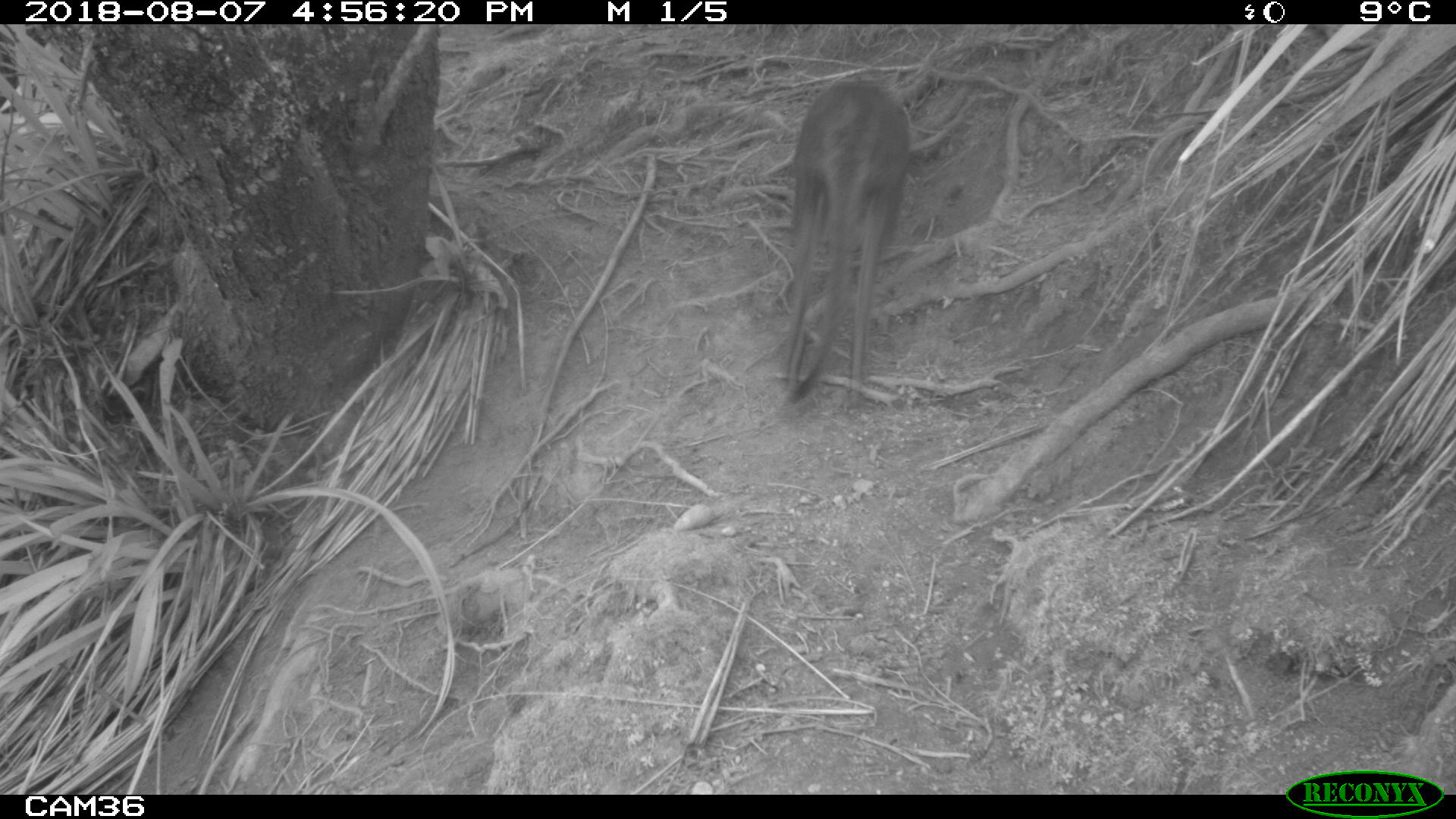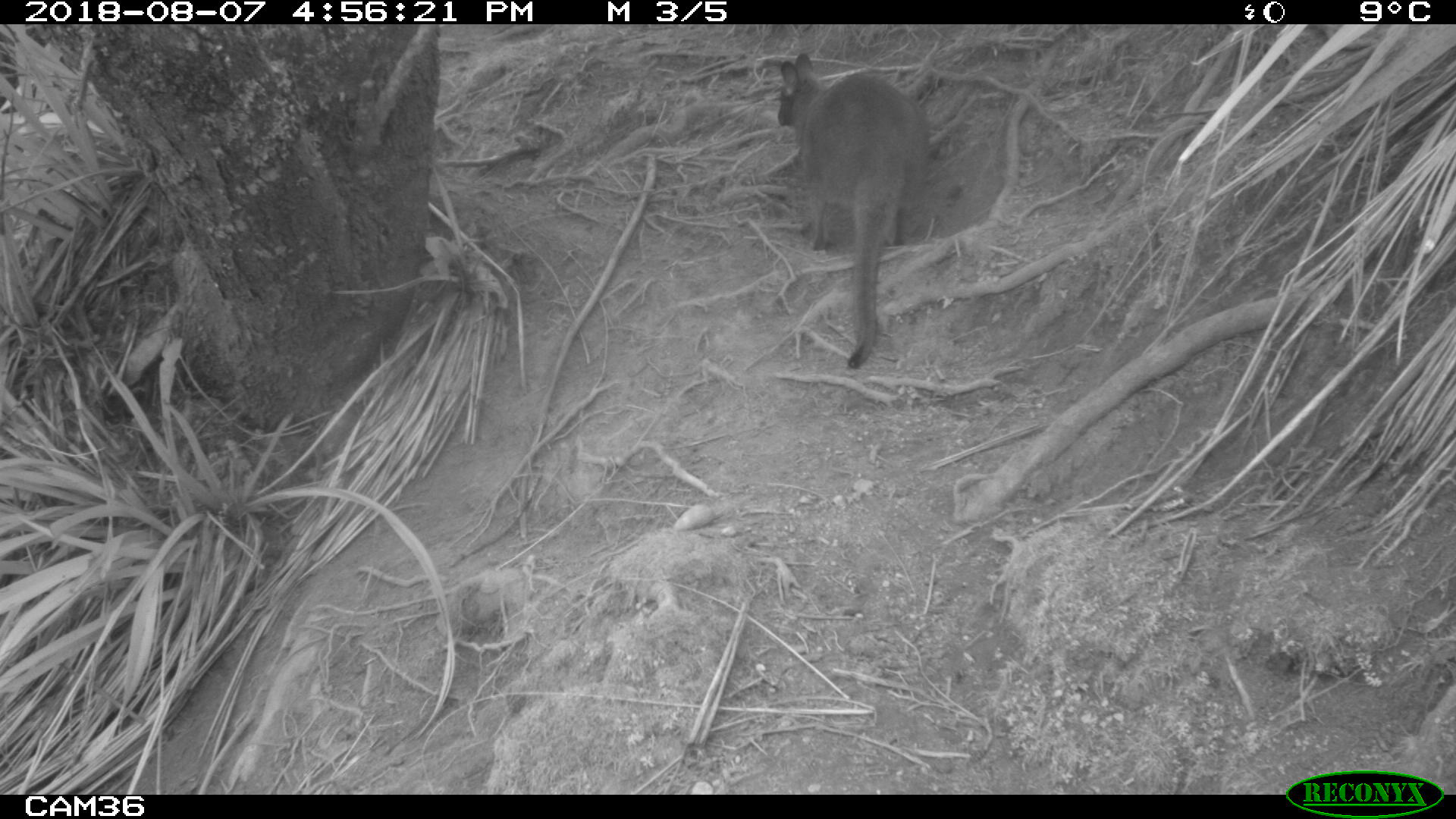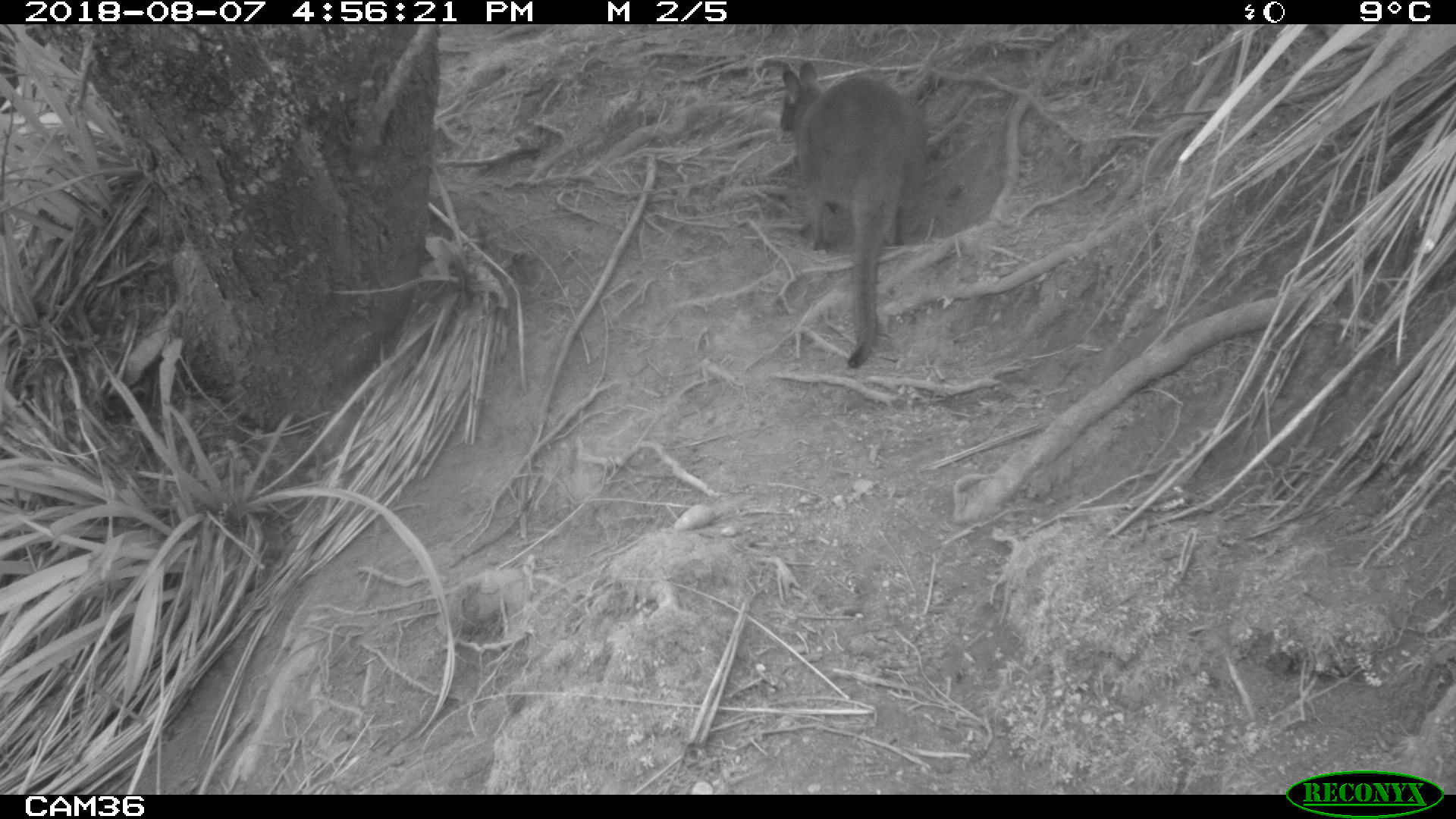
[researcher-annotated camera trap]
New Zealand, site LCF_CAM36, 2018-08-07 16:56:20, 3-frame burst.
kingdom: Animalia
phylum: Chordata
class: Mammalia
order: Diprotodontia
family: Macropodidae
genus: Notamacropus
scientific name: Notamacropus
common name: wallaby